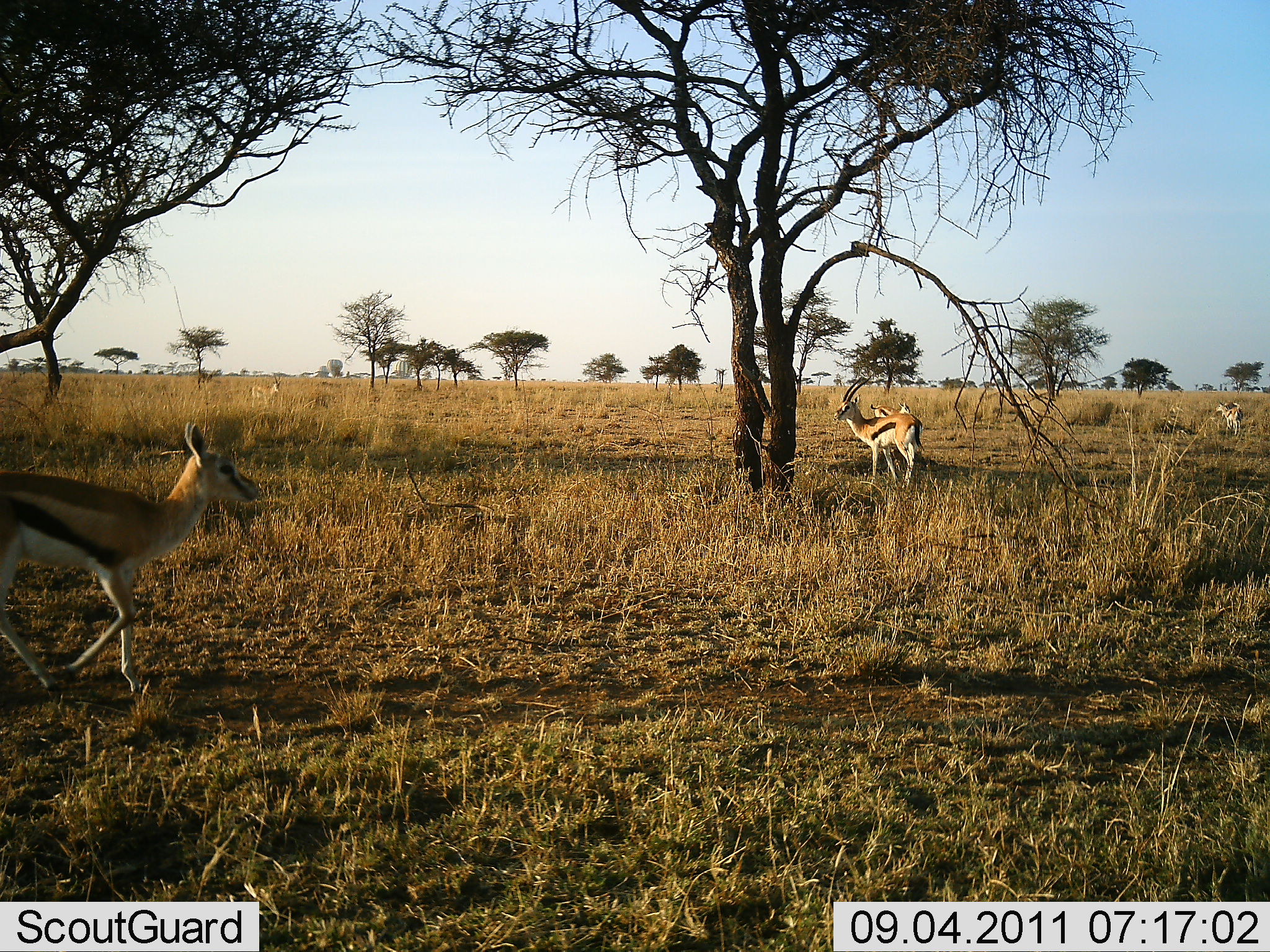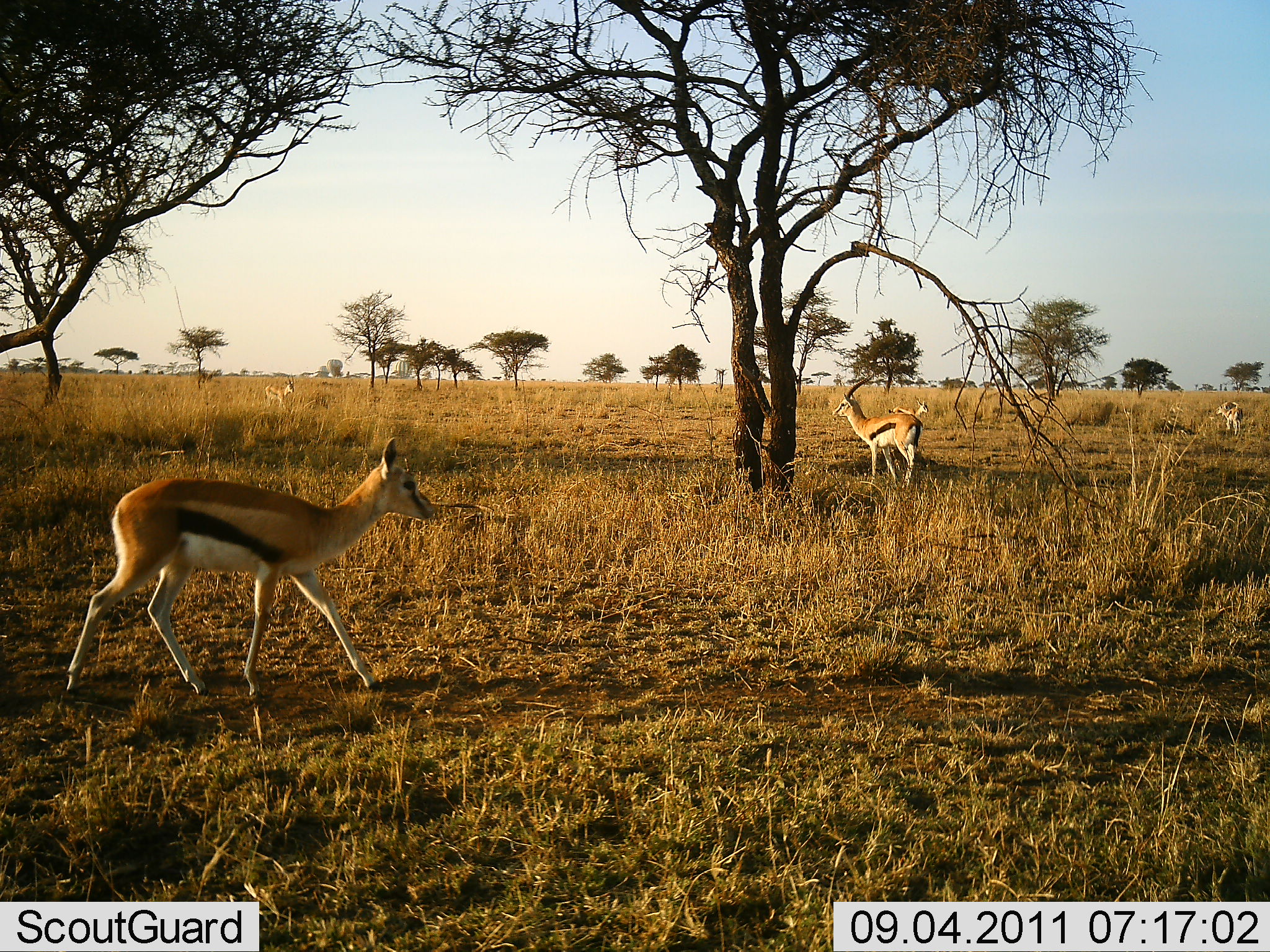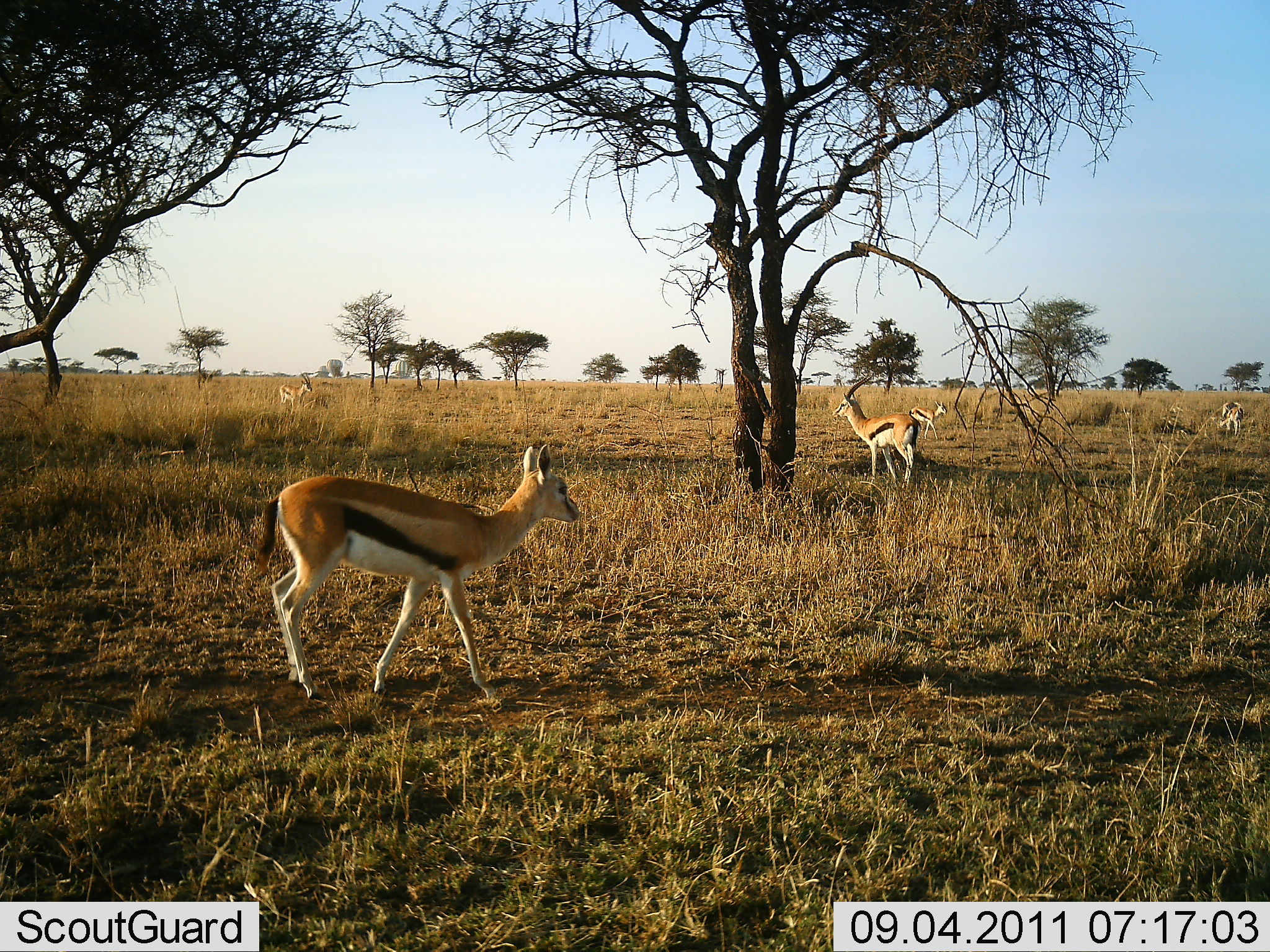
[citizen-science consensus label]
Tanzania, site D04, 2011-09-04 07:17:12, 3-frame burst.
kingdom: Animalia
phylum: Chordata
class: Mammalia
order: Artiodactyla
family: Bovidae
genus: Eudorcas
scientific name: Eudorcas thomsonii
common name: thomson's gazelle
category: gazellethomsons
Gazellethomsons (thomson's gazelle) (Eudorcas thomsonii), count 5. Behavior (volunteer vote fractions): standing 40%, resting 0%, moving 90%, interacting 0%. Young present (vote fraction): 10%. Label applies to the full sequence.